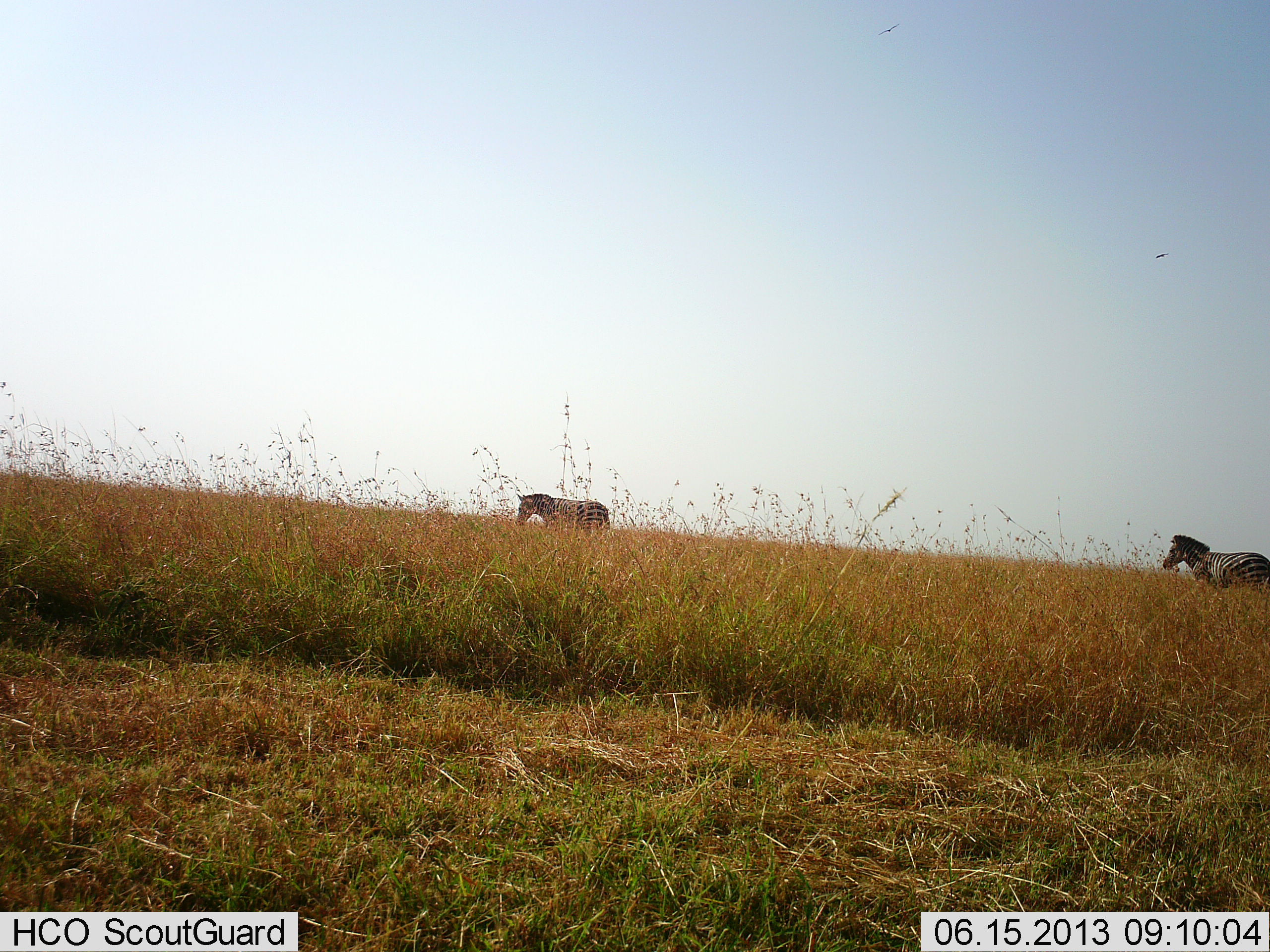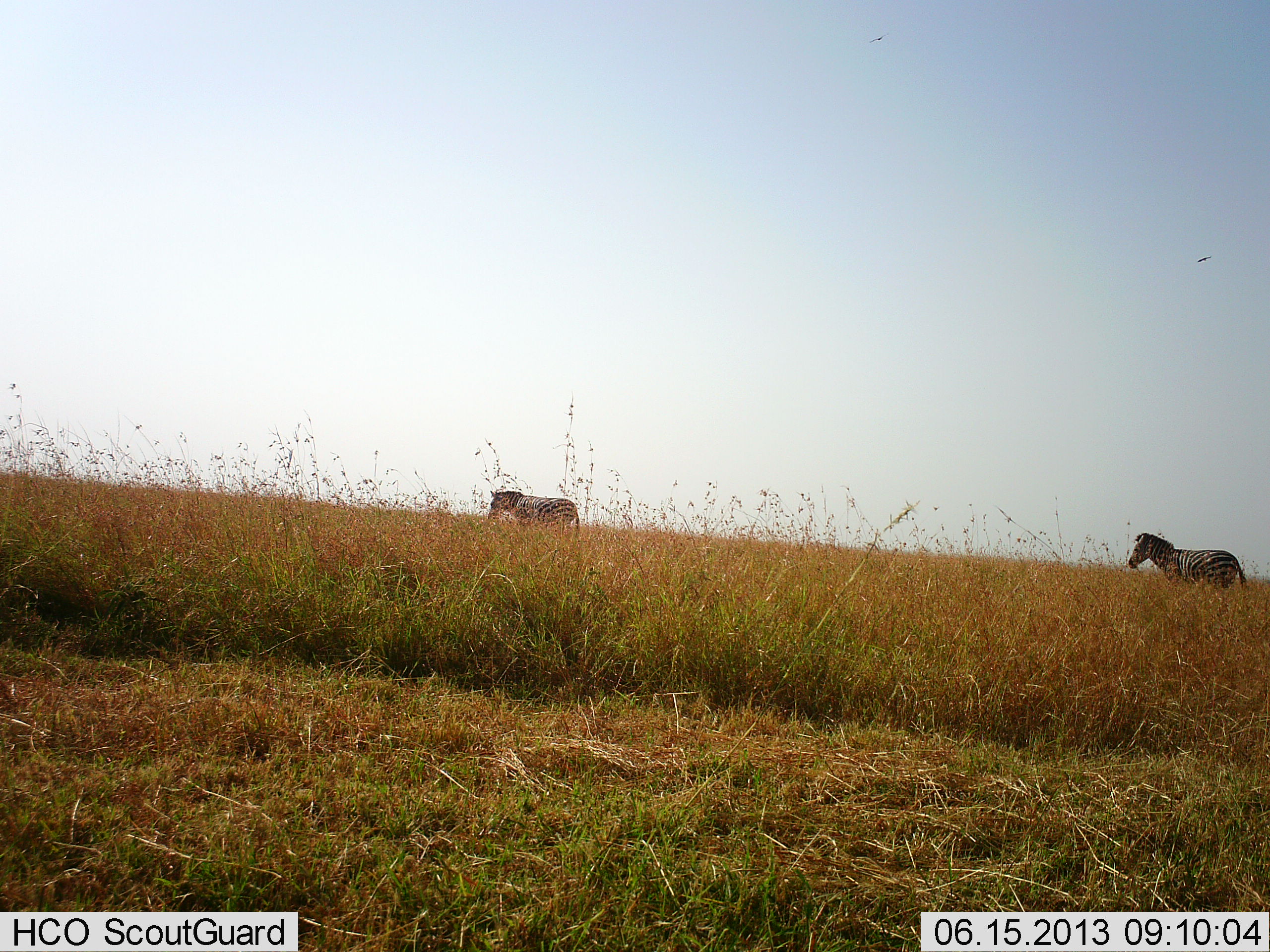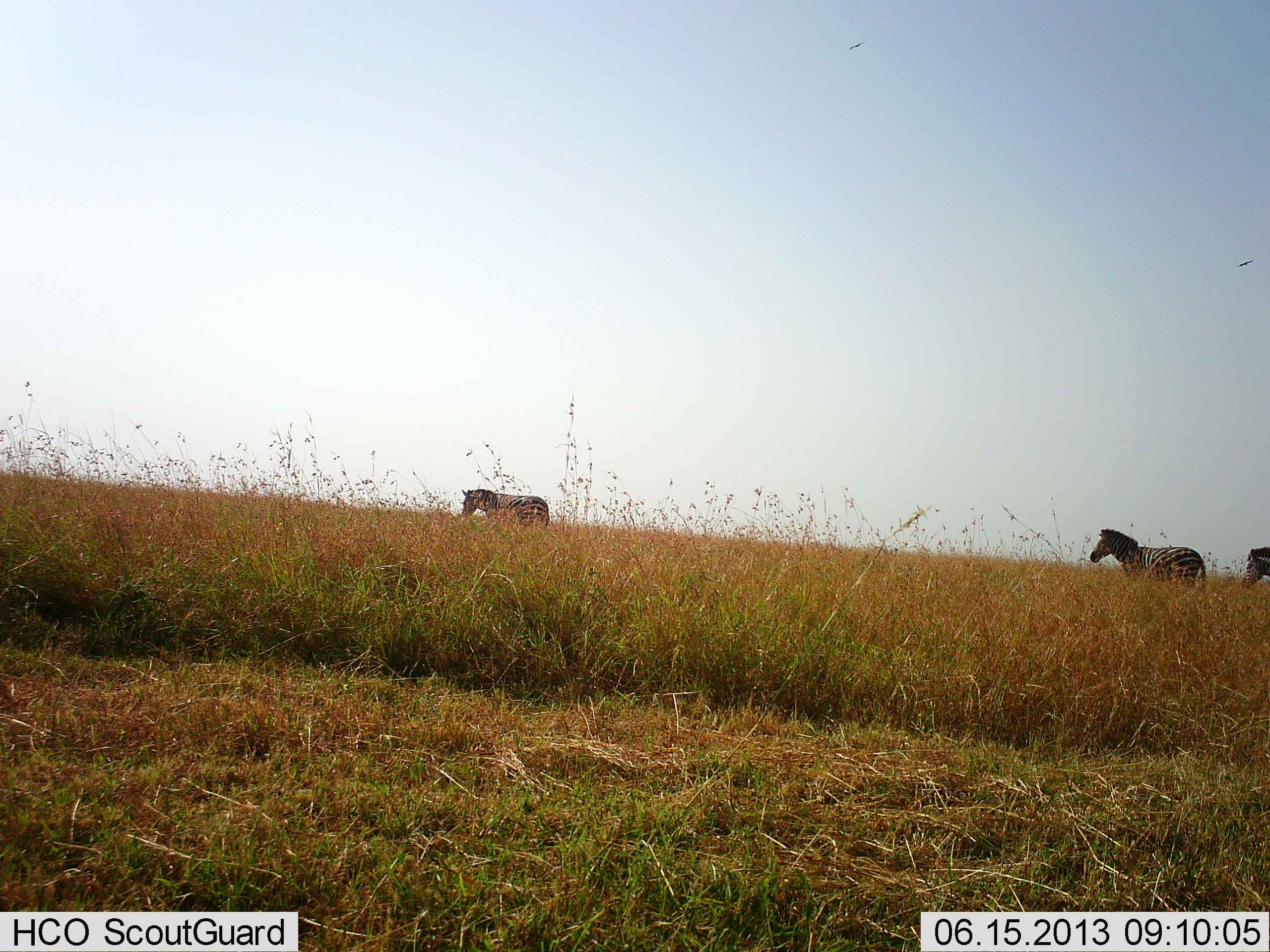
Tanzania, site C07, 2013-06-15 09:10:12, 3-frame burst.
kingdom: Animalia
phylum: Chordata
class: Mammalia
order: Perissodactyla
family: Equidae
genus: Equus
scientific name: Equus quagga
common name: plains zebra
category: zebra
Zebra (plains zebra) (Equus quagga), count 2. Behavior (volunteer vote fractions): standing 0%, resting 4%, moving 96%, interacting 0%. Young present (vote fraction): 0%. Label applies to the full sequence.